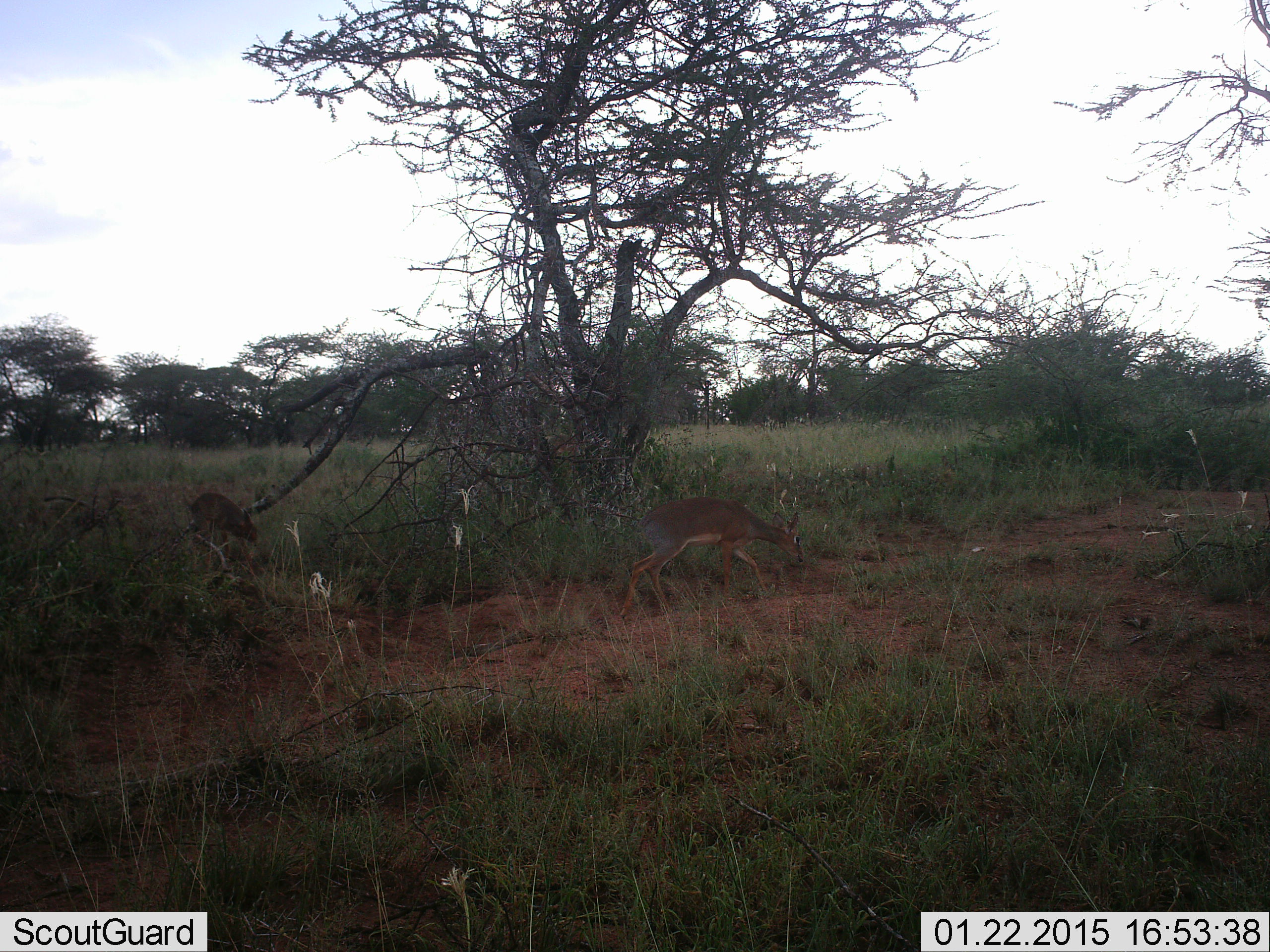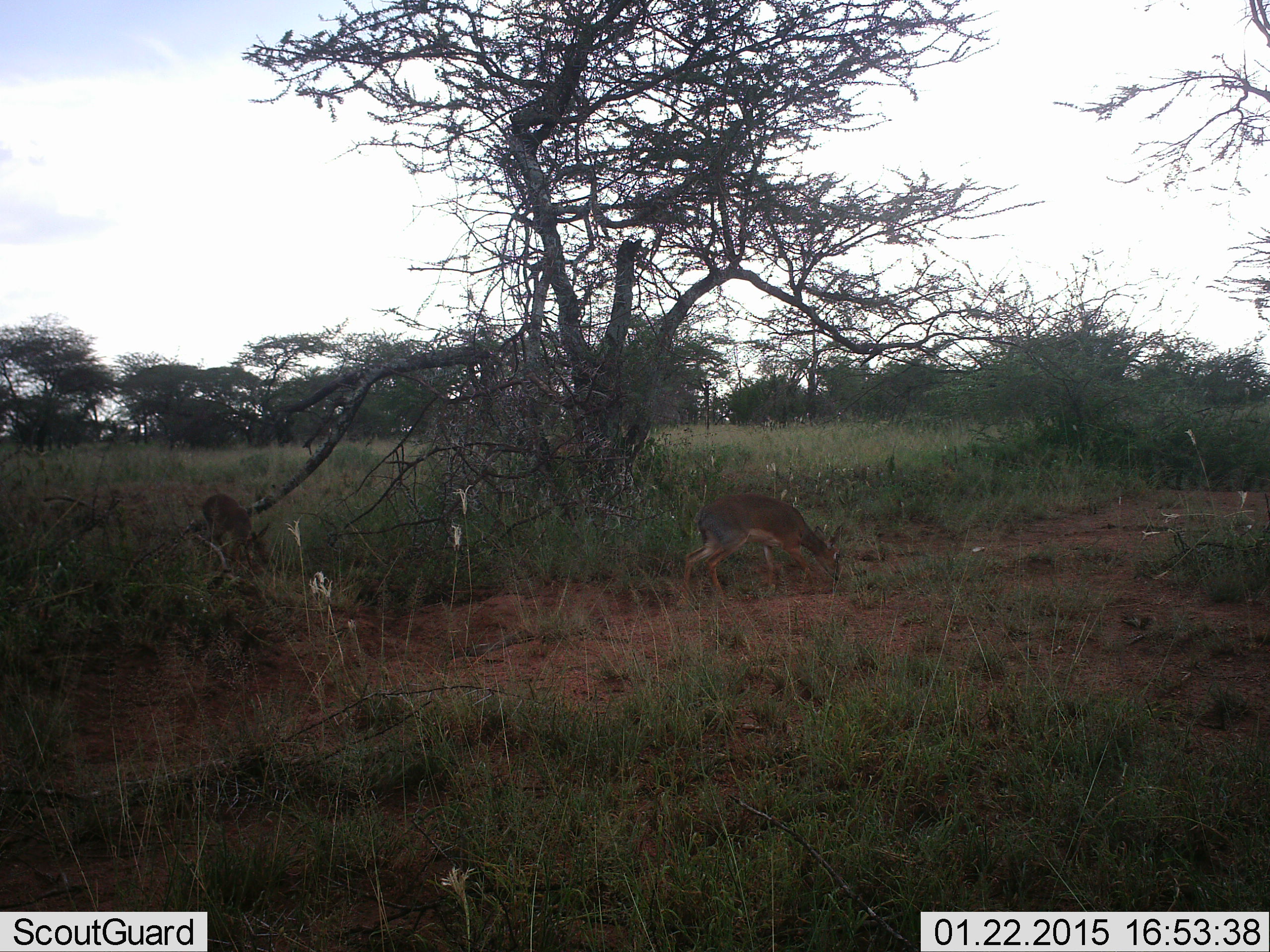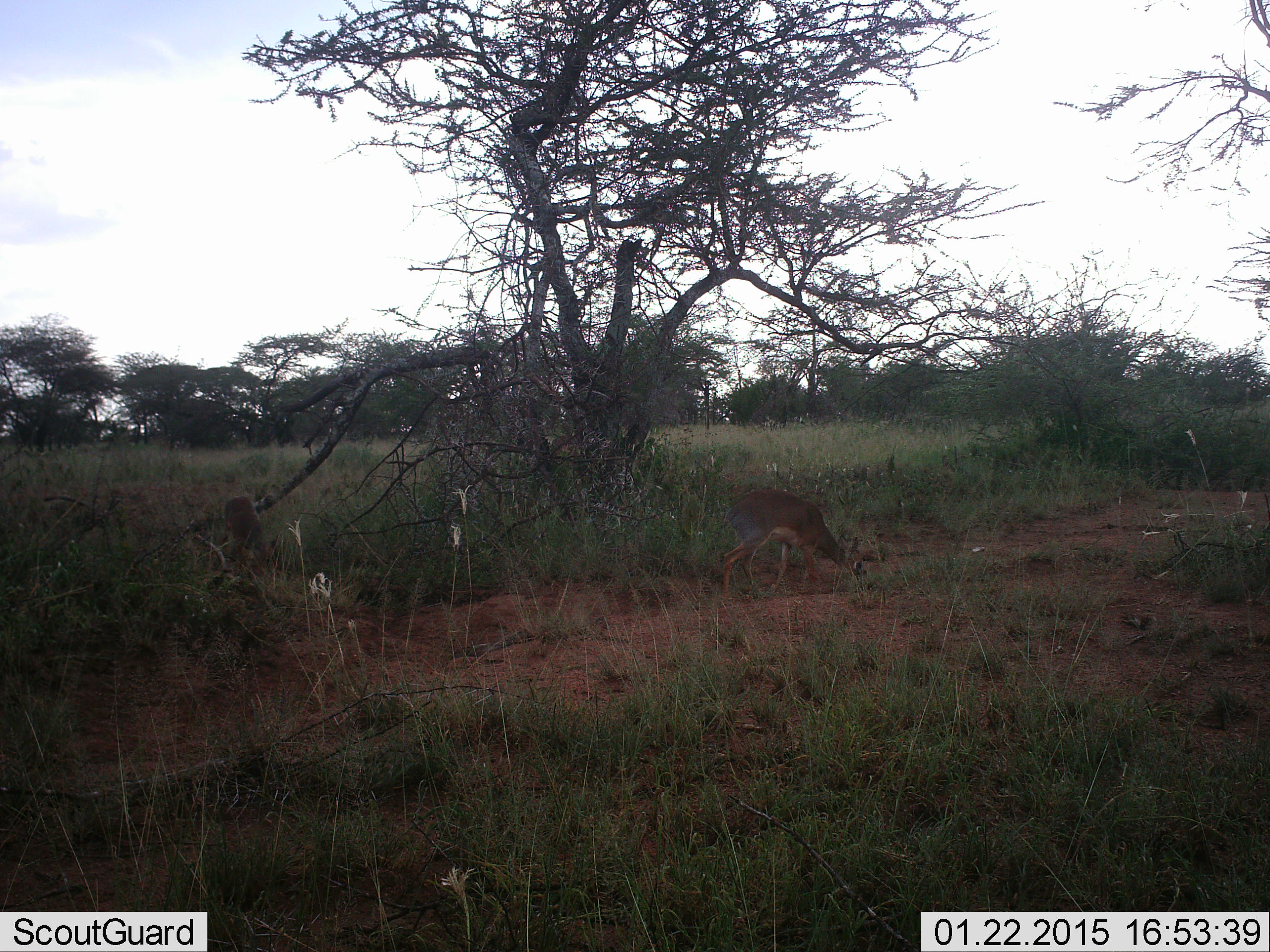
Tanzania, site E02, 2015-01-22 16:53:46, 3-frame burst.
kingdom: Animalia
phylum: Chordata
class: Mammalia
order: Artiodactyla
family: Bovidae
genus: Madoqua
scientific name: Madoqua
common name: dikdik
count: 2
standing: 10%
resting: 0%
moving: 70%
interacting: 0%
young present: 0%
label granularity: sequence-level